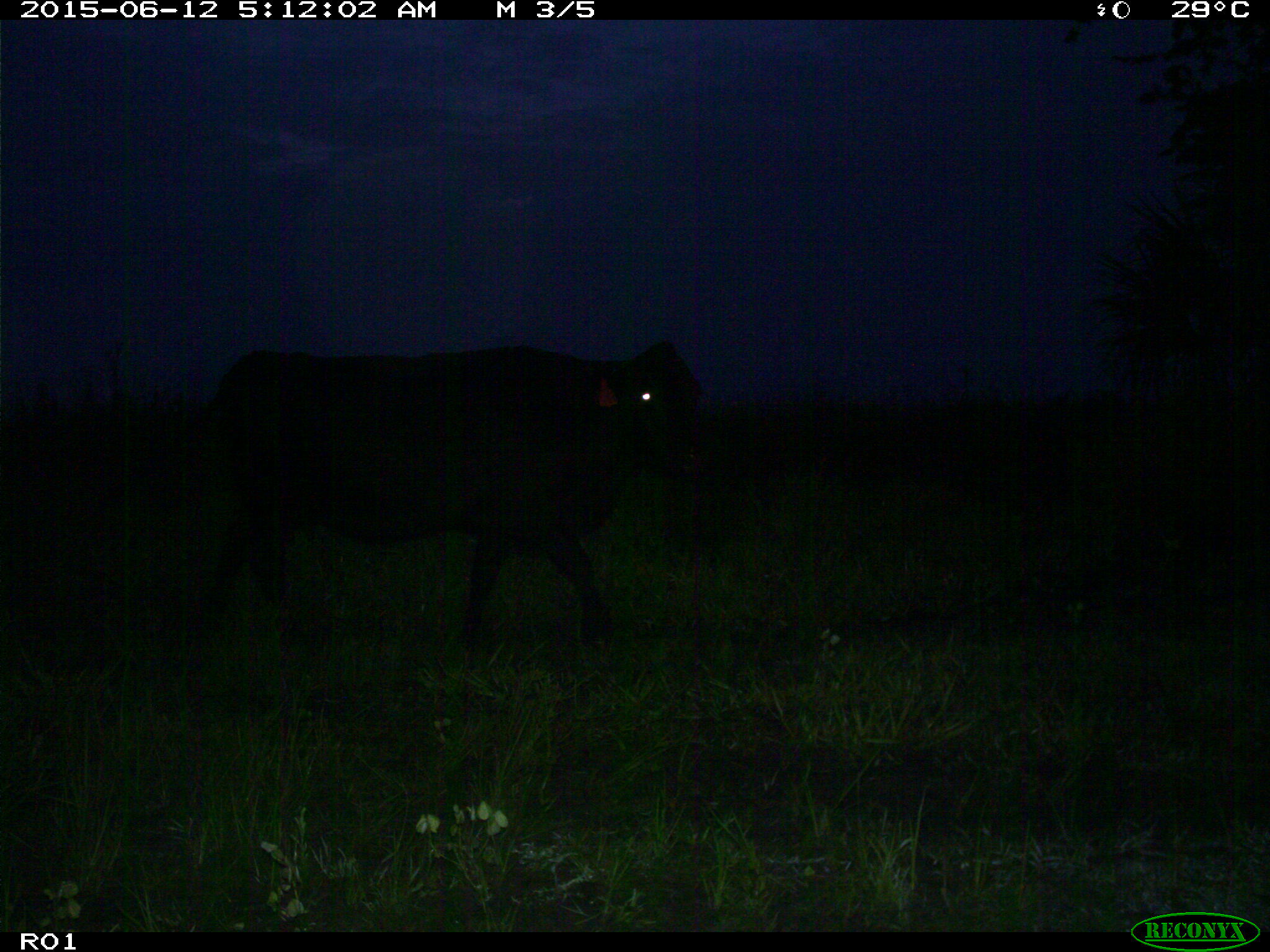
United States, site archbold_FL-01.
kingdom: Animalia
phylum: Chordata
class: Mammalia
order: Artiodactyla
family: Bovidae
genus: Bos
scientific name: Bos taurus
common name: domestic cow